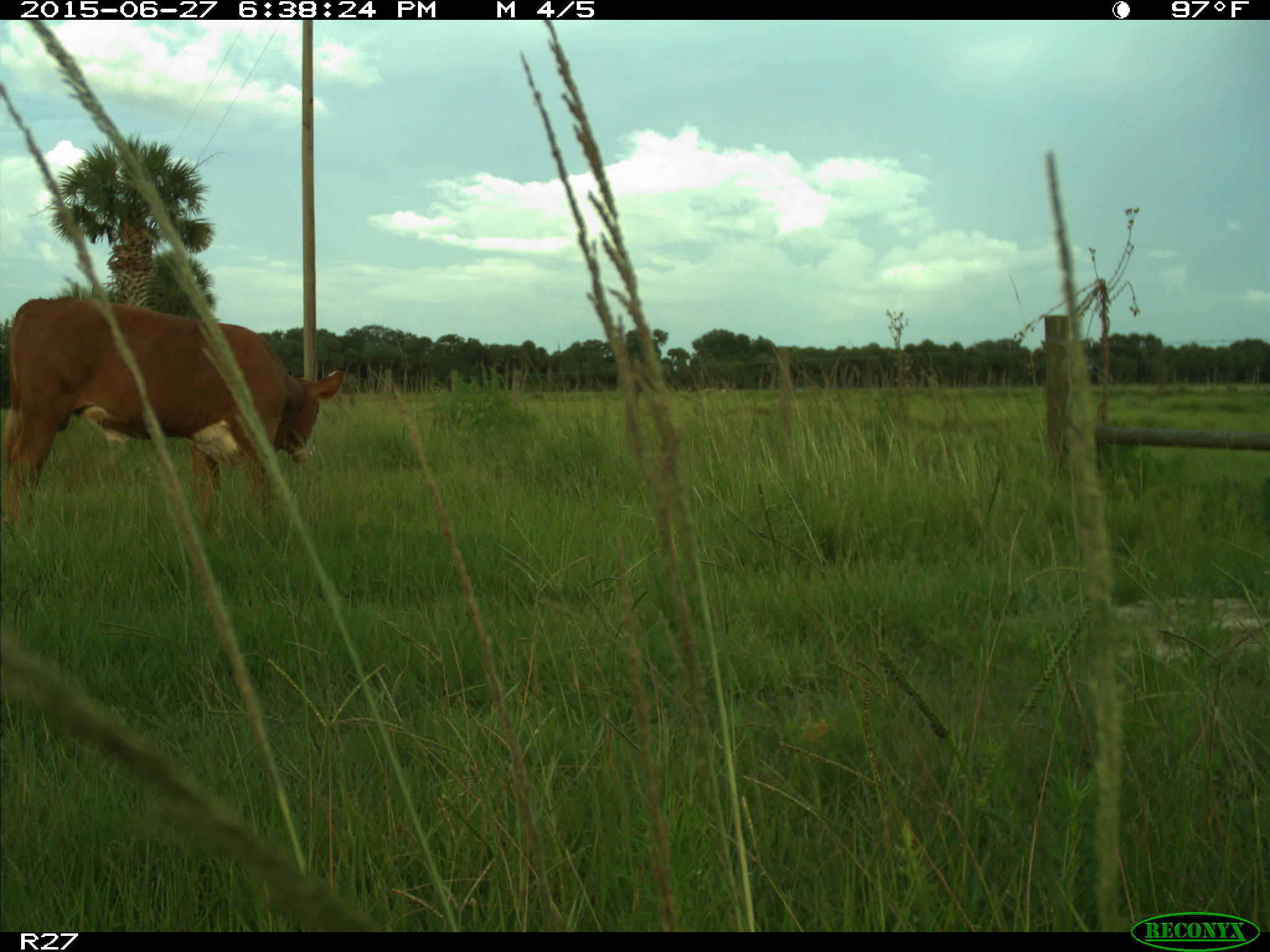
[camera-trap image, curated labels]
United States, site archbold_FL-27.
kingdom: Animalia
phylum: Chordata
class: Mammalia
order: Artiodactyla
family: Bovidae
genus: Bos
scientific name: Bos taurus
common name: domestic cow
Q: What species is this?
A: Bos taurus (domestic cow).